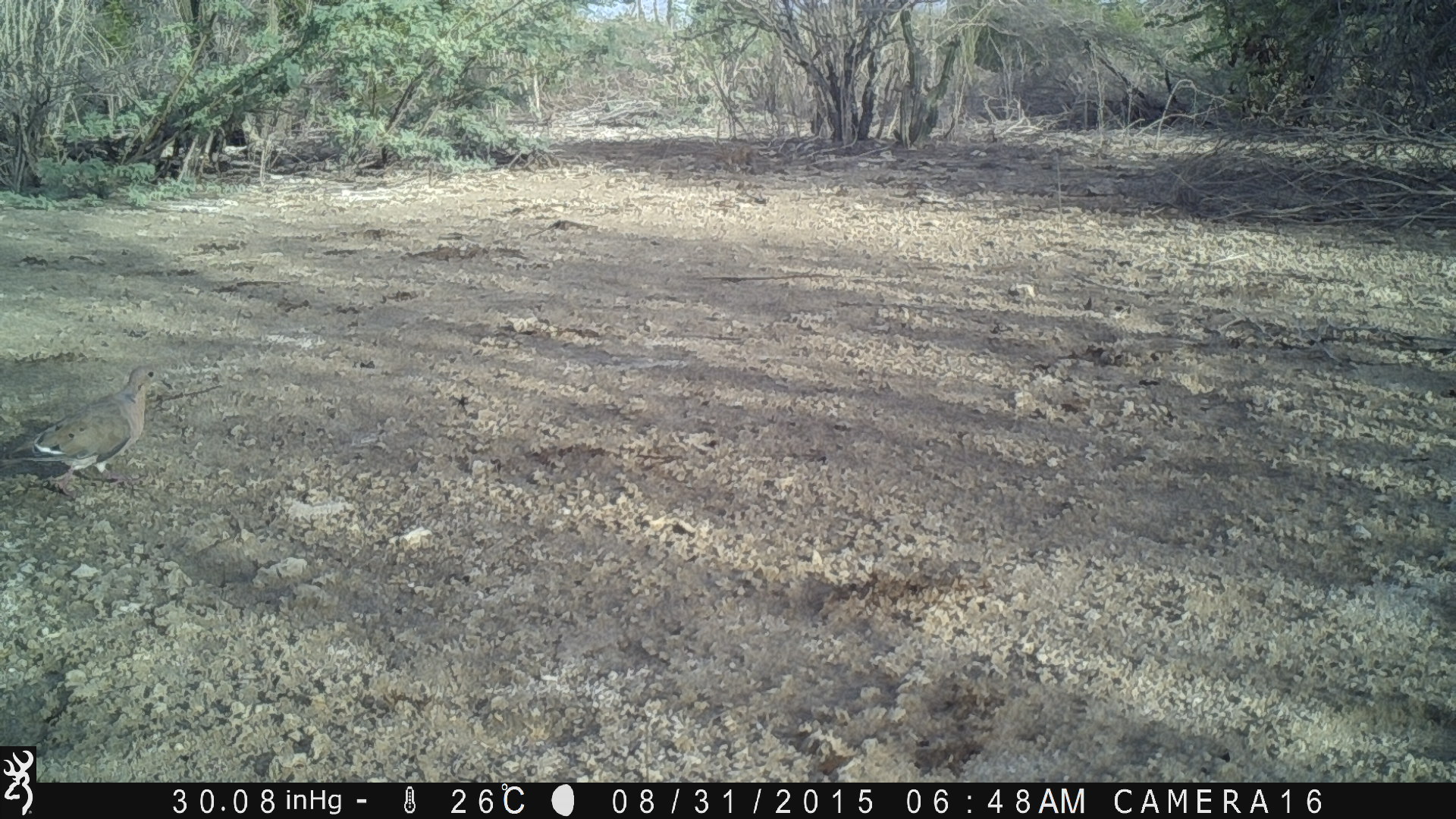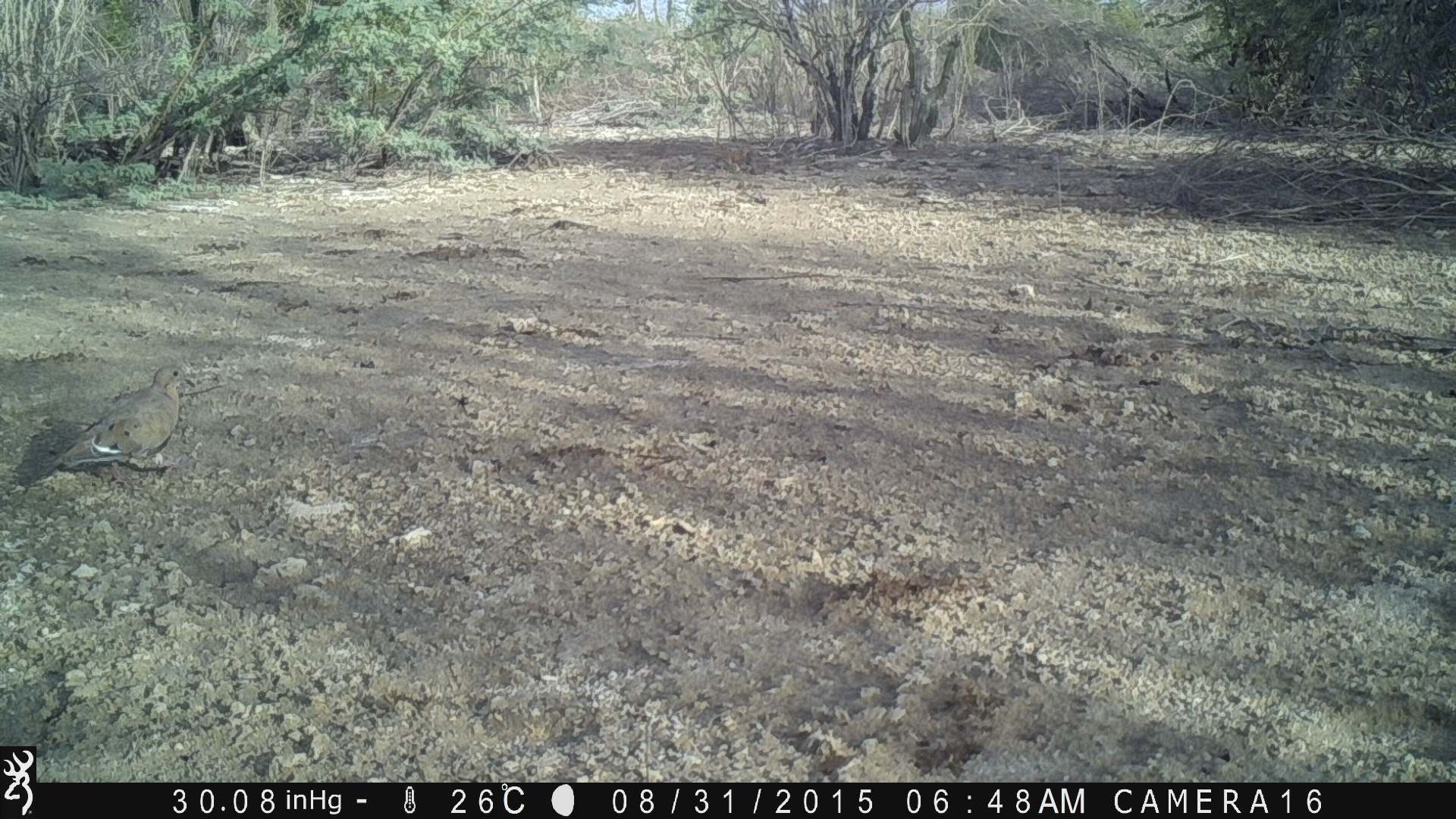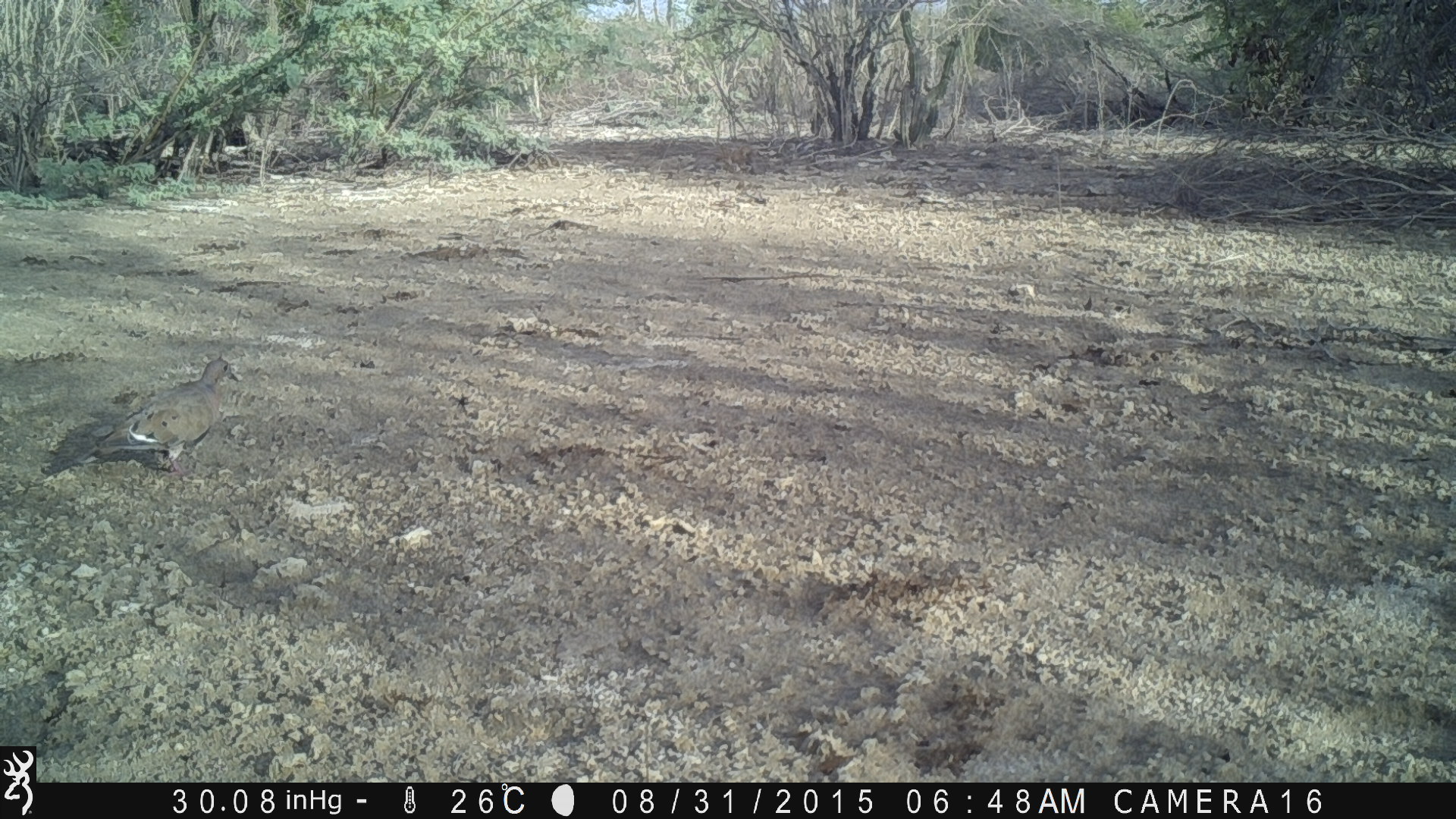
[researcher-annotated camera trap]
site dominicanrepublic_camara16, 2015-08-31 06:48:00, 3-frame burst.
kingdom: Animalia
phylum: Chordata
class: Aves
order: Columbiformes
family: Columbidae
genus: Zenaida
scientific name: Zenaida asiatica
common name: white-winged dove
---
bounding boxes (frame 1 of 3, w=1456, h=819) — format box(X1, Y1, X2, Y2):
white-winged dove: box(1, 362, 159, 500)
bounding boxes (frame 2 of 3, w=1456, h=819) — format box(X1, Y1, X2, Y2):
white-winged dove: box(30, 356, 201, 496)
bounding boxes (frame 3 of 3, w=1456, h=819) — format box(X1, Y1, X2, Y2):
white-winged dove: box(98, 353, 237, 478)